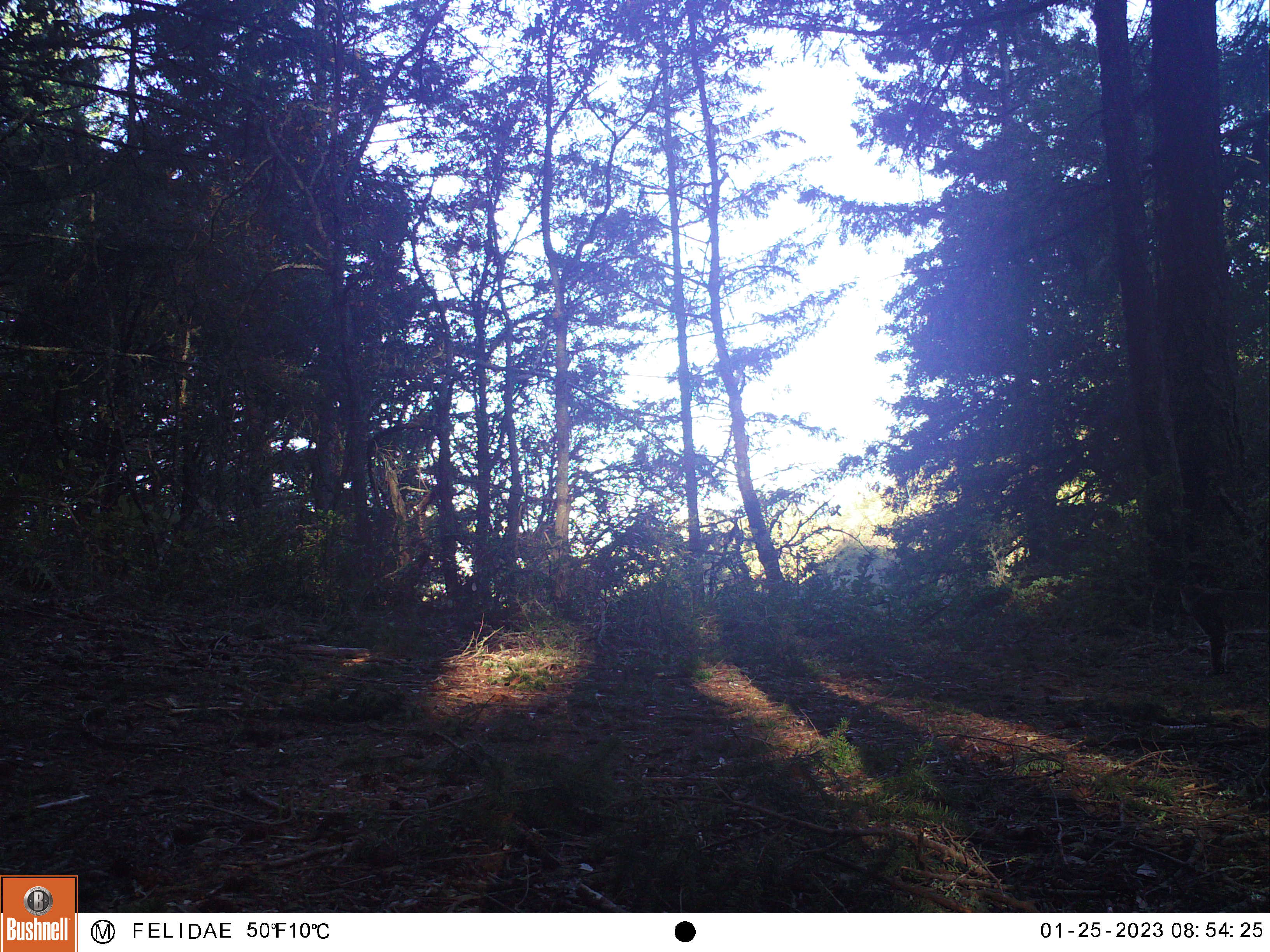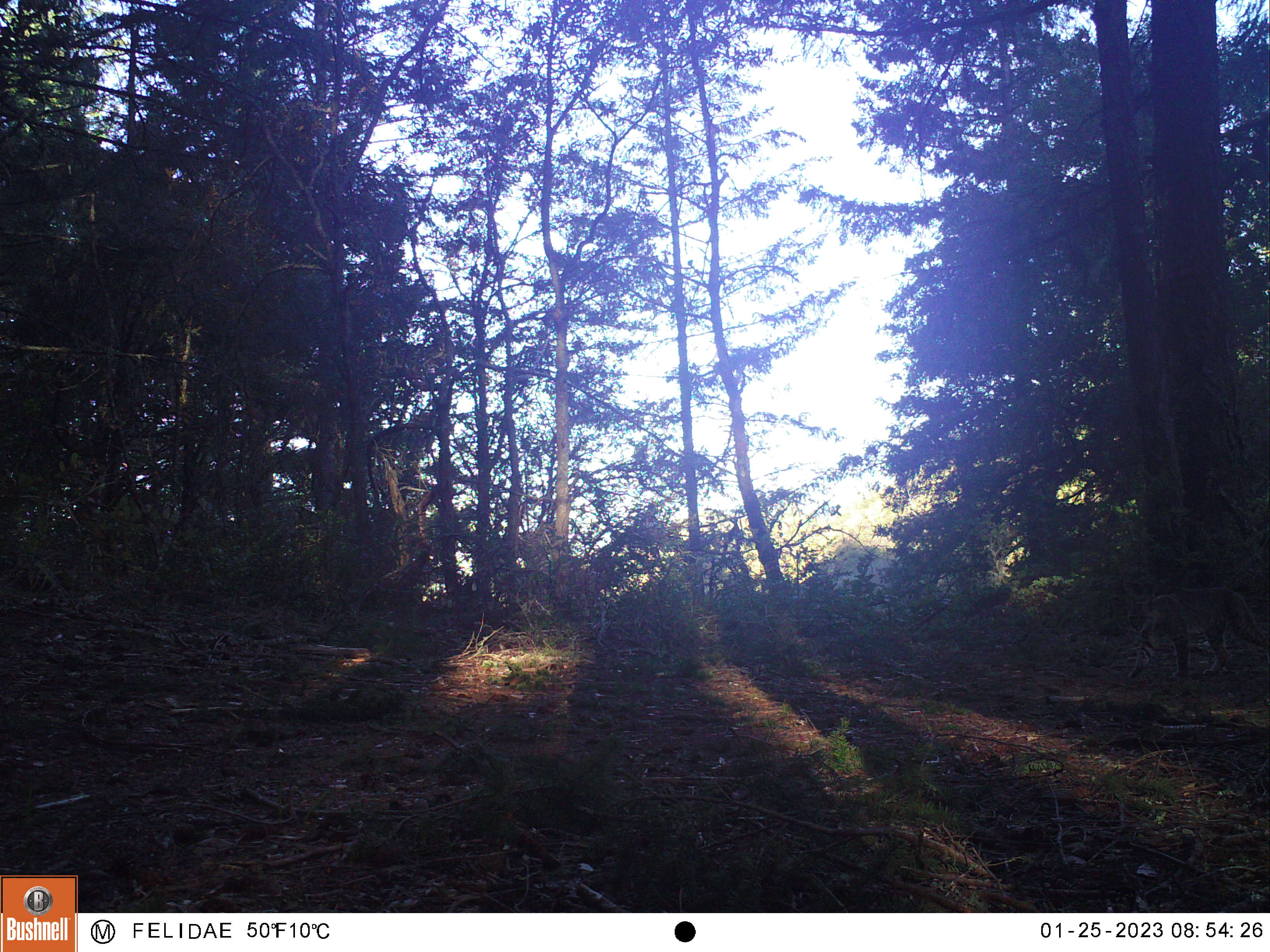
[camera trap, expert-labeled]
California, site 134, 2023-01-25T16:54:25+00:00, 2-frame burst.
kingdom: Animalia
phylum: Chordata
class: Mammalia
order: Carnivora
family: Felidae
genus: Lynx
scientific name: Lynx rufus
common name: bobcat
Bobcat (Lynx rufus).